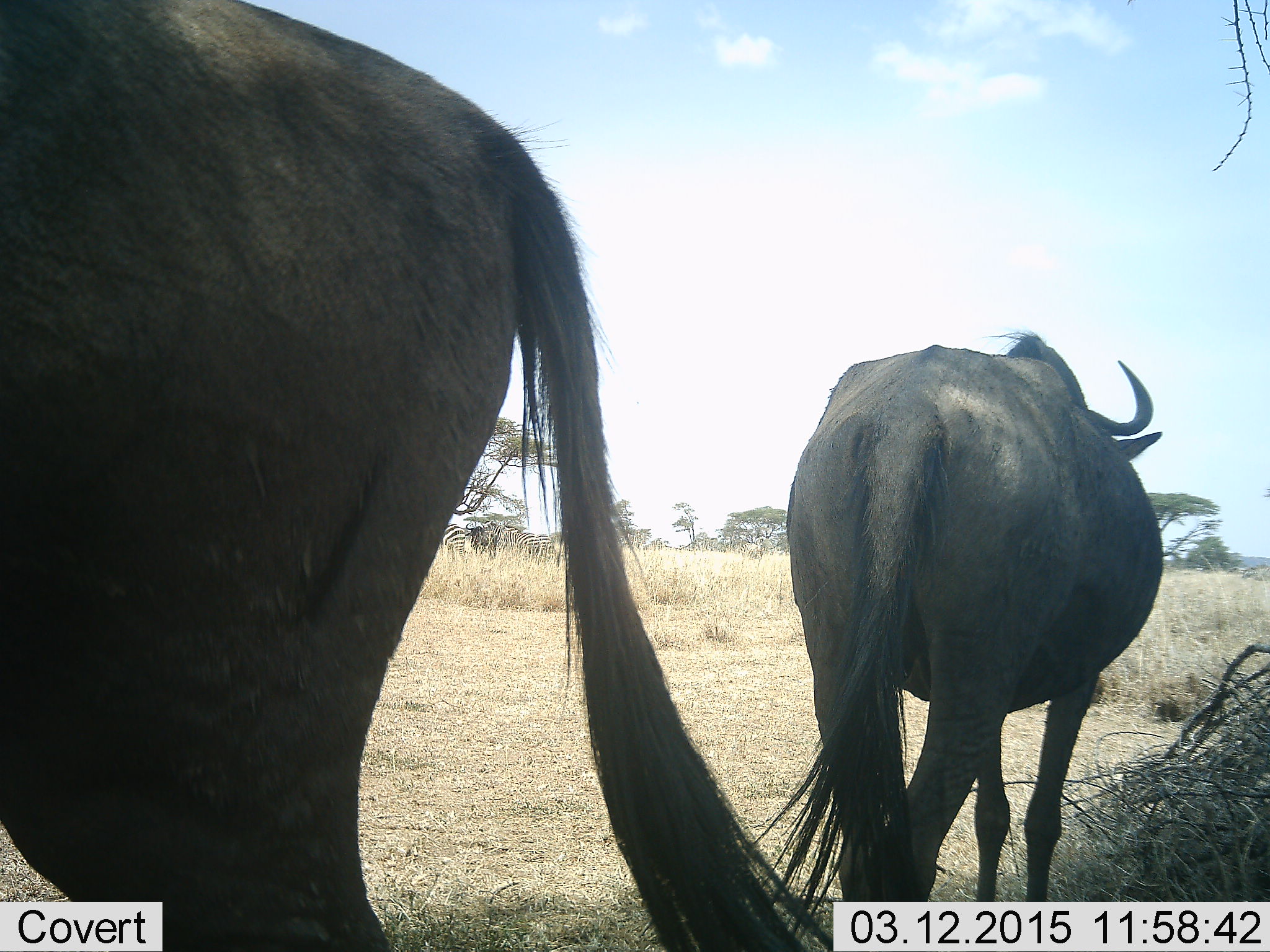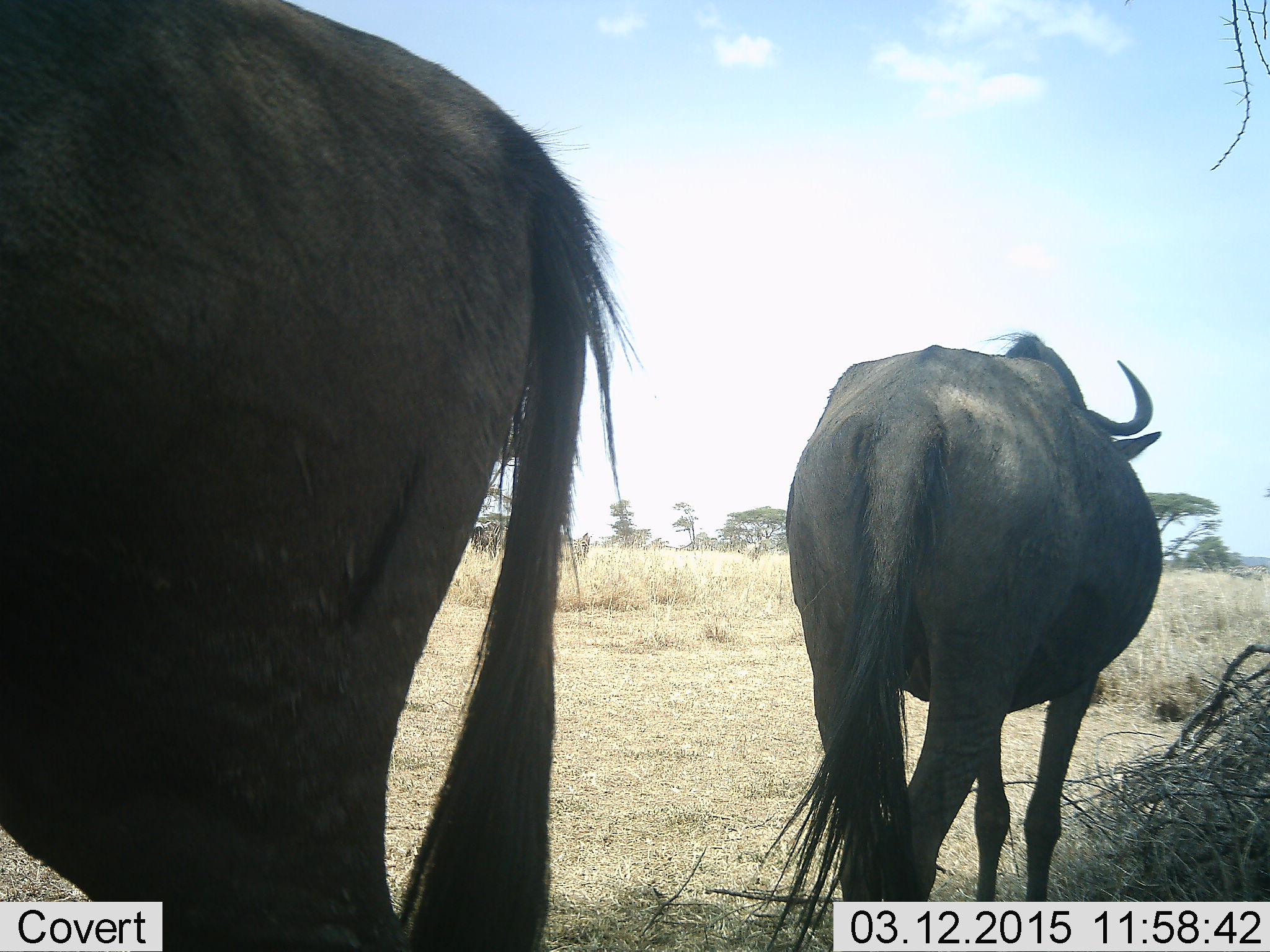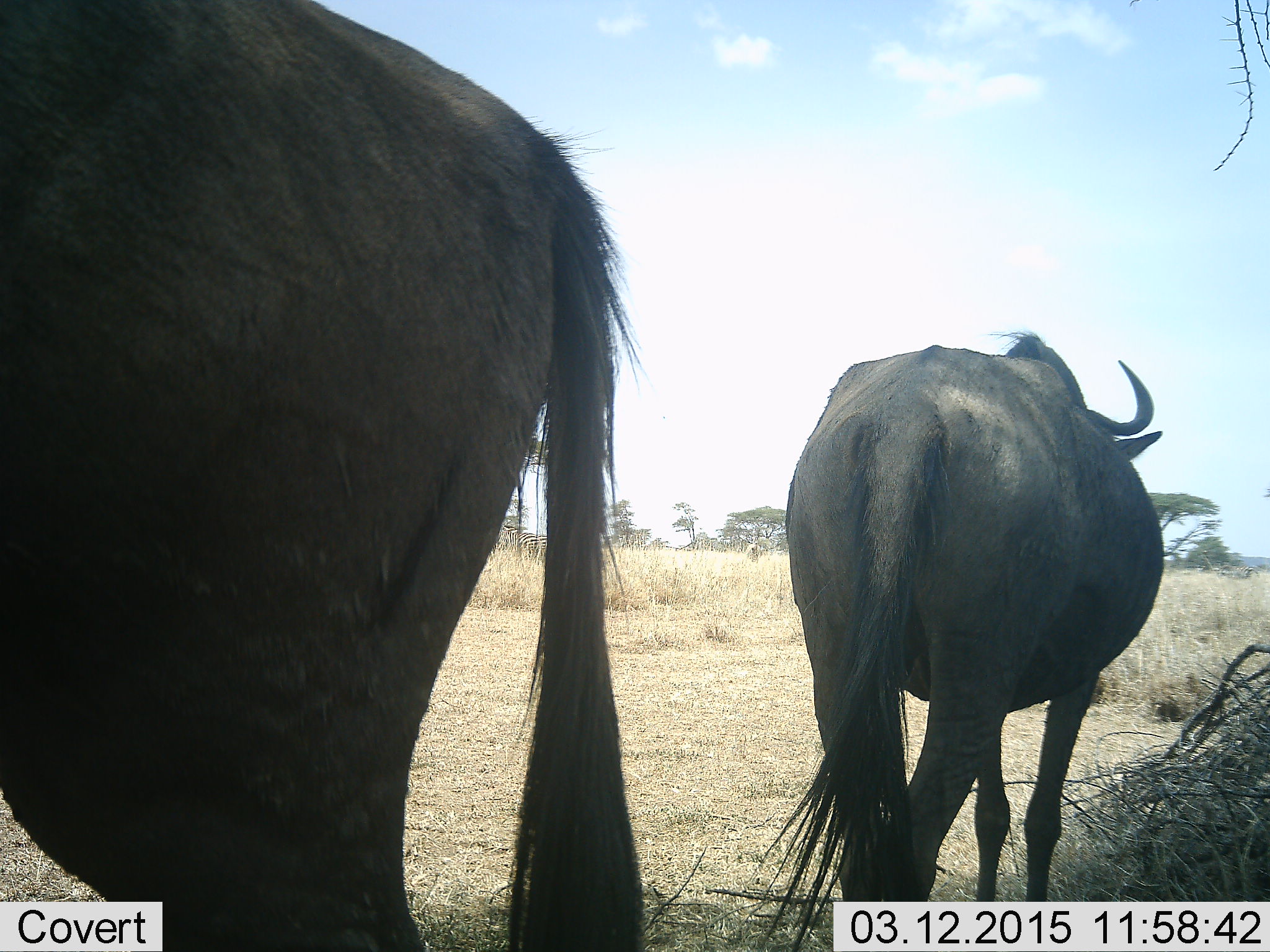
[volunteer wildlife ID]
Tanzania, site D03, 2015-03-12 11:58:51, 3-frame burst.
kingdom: Animalia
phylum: Chordata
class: Mammalia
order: Artiodactyla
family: Bovidae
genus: Connochaetes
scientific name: Connochaetes taurinus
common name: blue wildebeest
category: wildebeest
Wildebeest (blue wildebeest) (Connochaetes taurinus), count 2. Behavior (volunteer vote fractions): standing 93%, resting 0%, moving 7%, interacting 0%. Young present (vote fraction): 0%. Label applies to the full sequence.